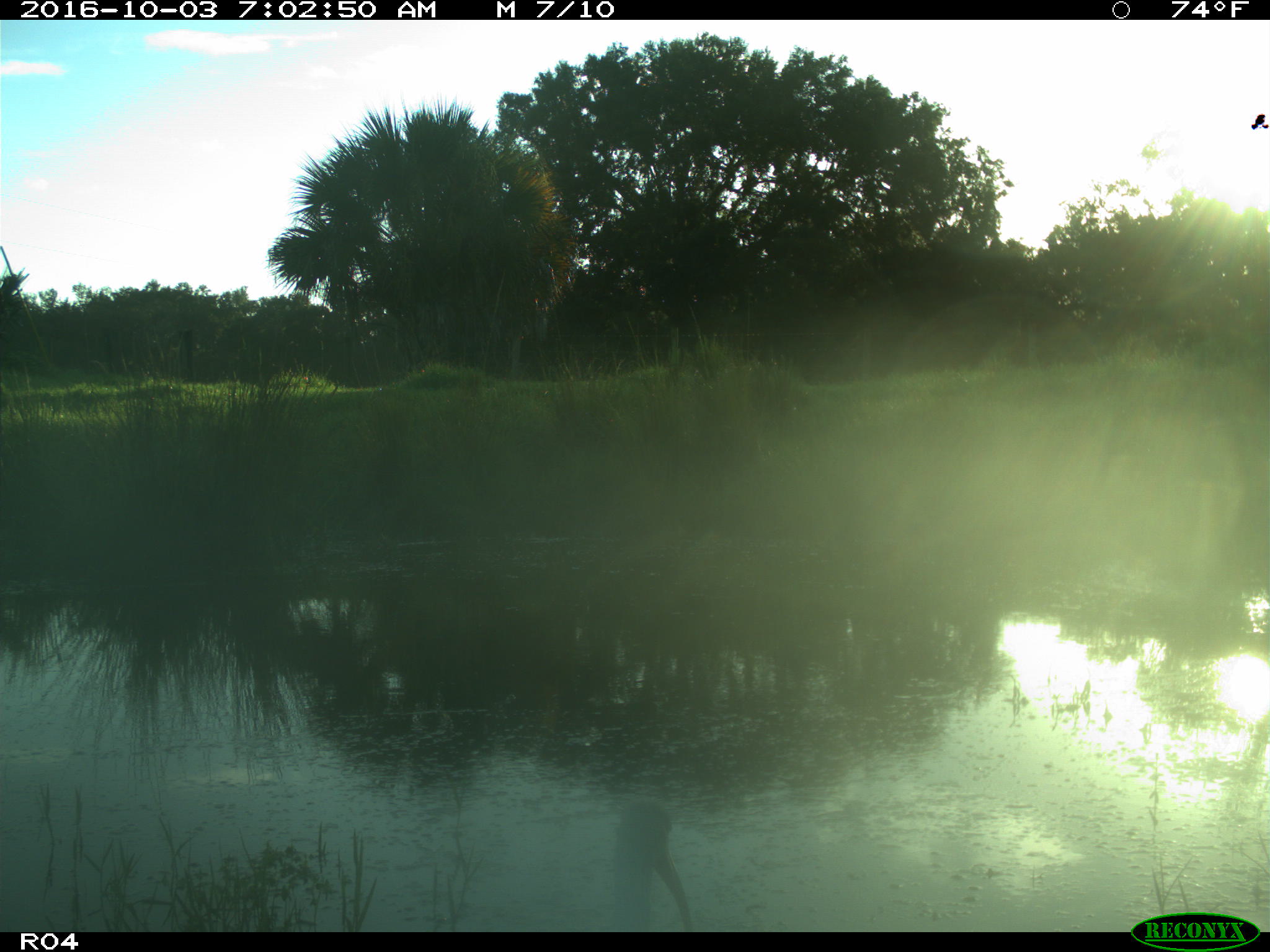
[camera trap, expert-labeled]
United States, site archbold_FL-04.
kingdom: Animalia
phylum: Chordata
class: Aves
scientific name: Aves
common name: birds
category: unidentified bird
Unidentified bird (birds) (Aves).